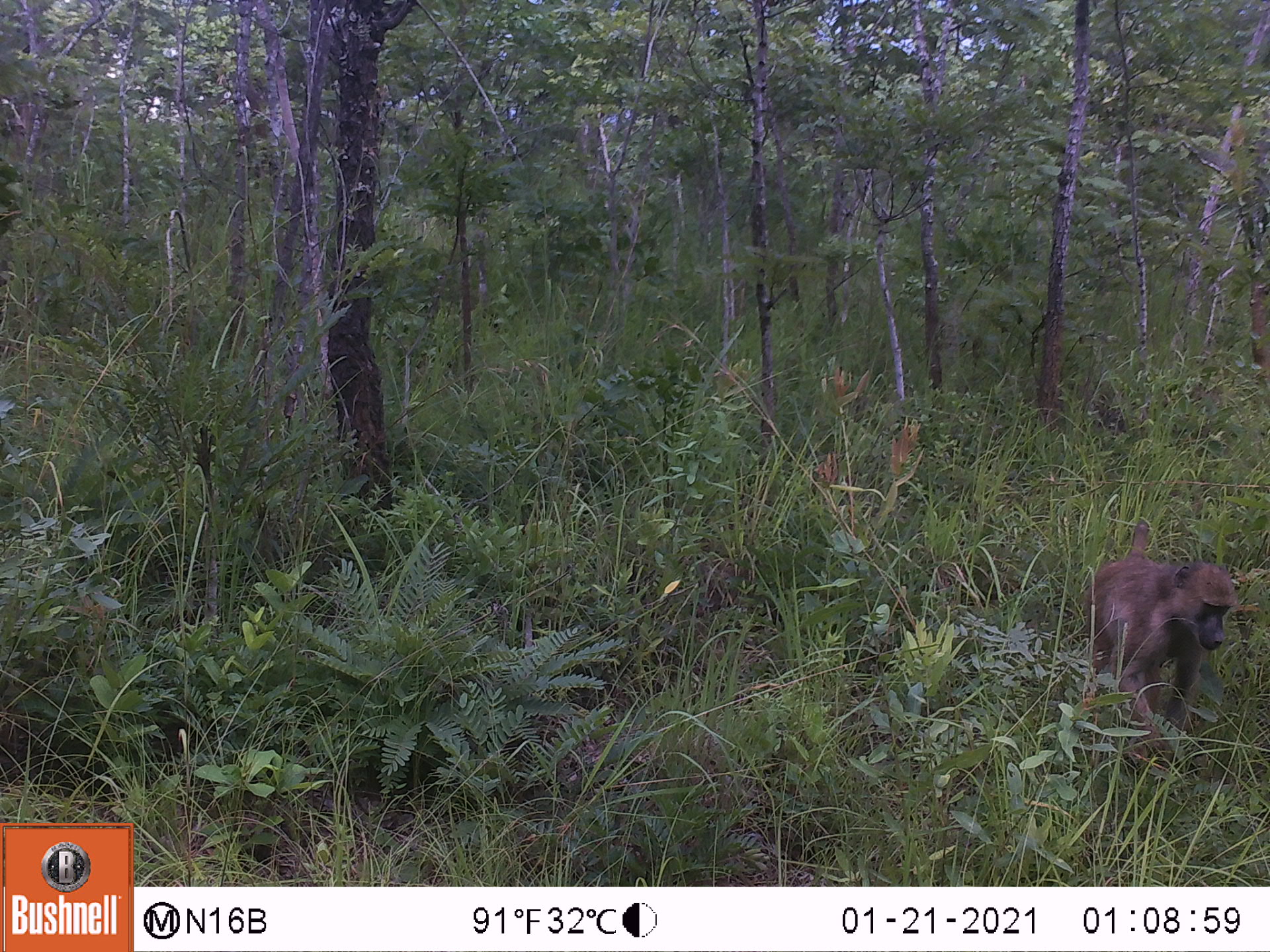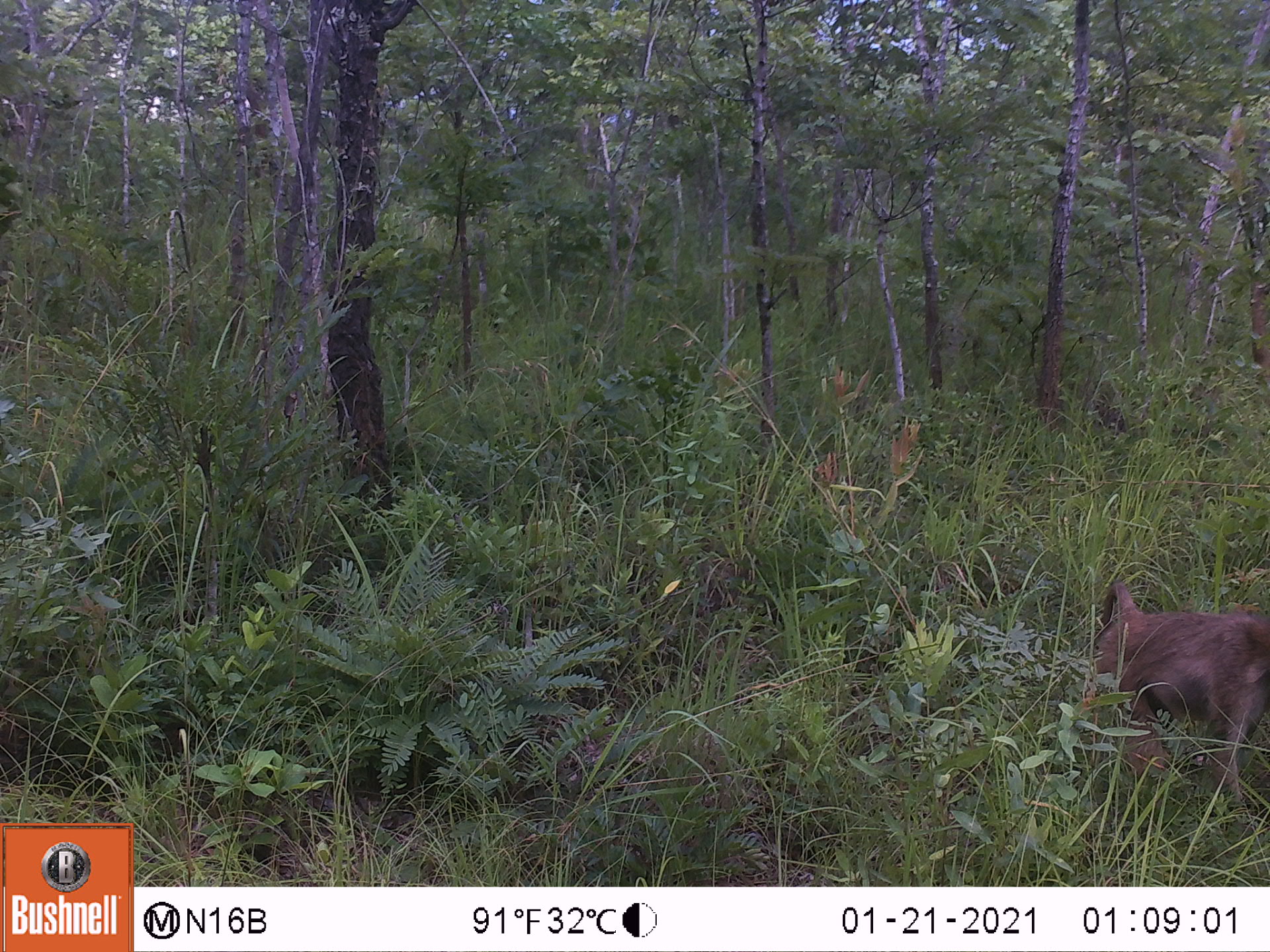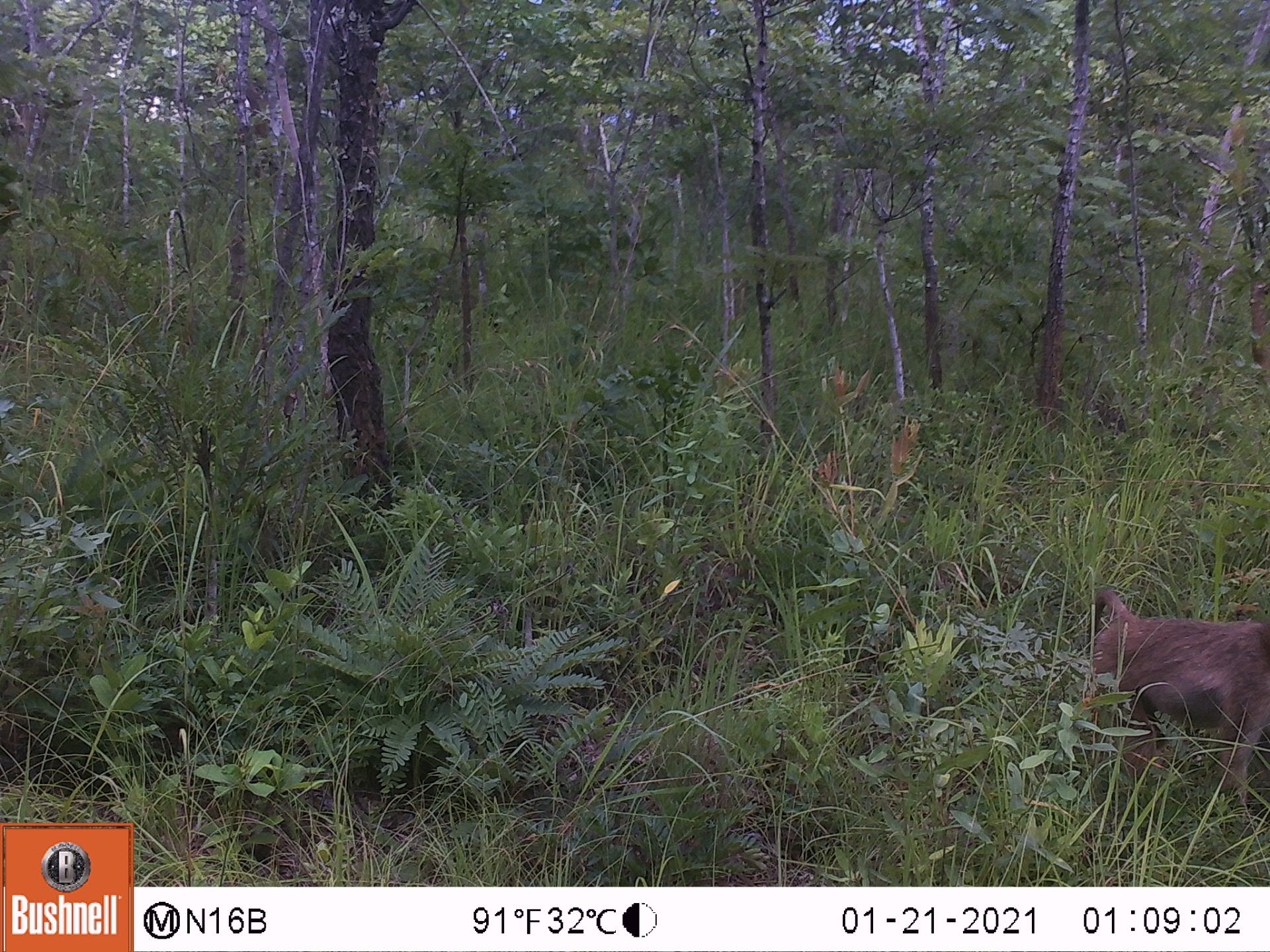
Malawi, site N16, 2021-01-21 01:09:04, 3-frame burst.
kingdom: Animalia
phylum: Chordata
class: Mammalia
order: Primates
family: Cercopithecidae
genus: Papio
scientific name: Papio cynocephalus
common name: yellow baboon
Yellow baboon (Papio cynocephalus), count 1.